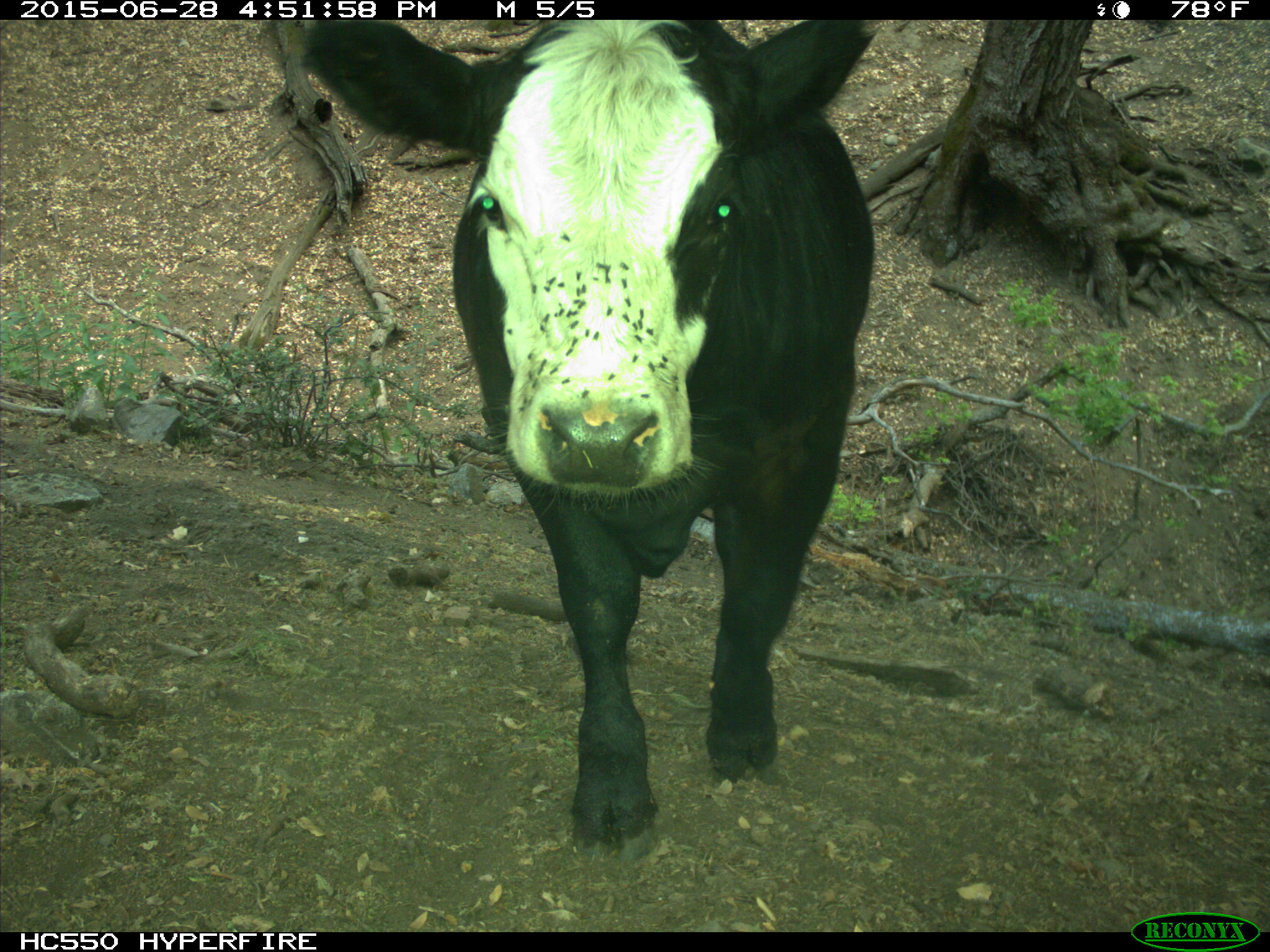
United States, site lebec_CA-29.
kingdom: Animalia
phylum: Chordata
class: Mammalia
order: Artiodactyla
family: Bovidae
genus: Bos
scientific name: Bos taurus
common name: domestic cow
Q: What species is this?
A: Bos taurus (domestic cow).